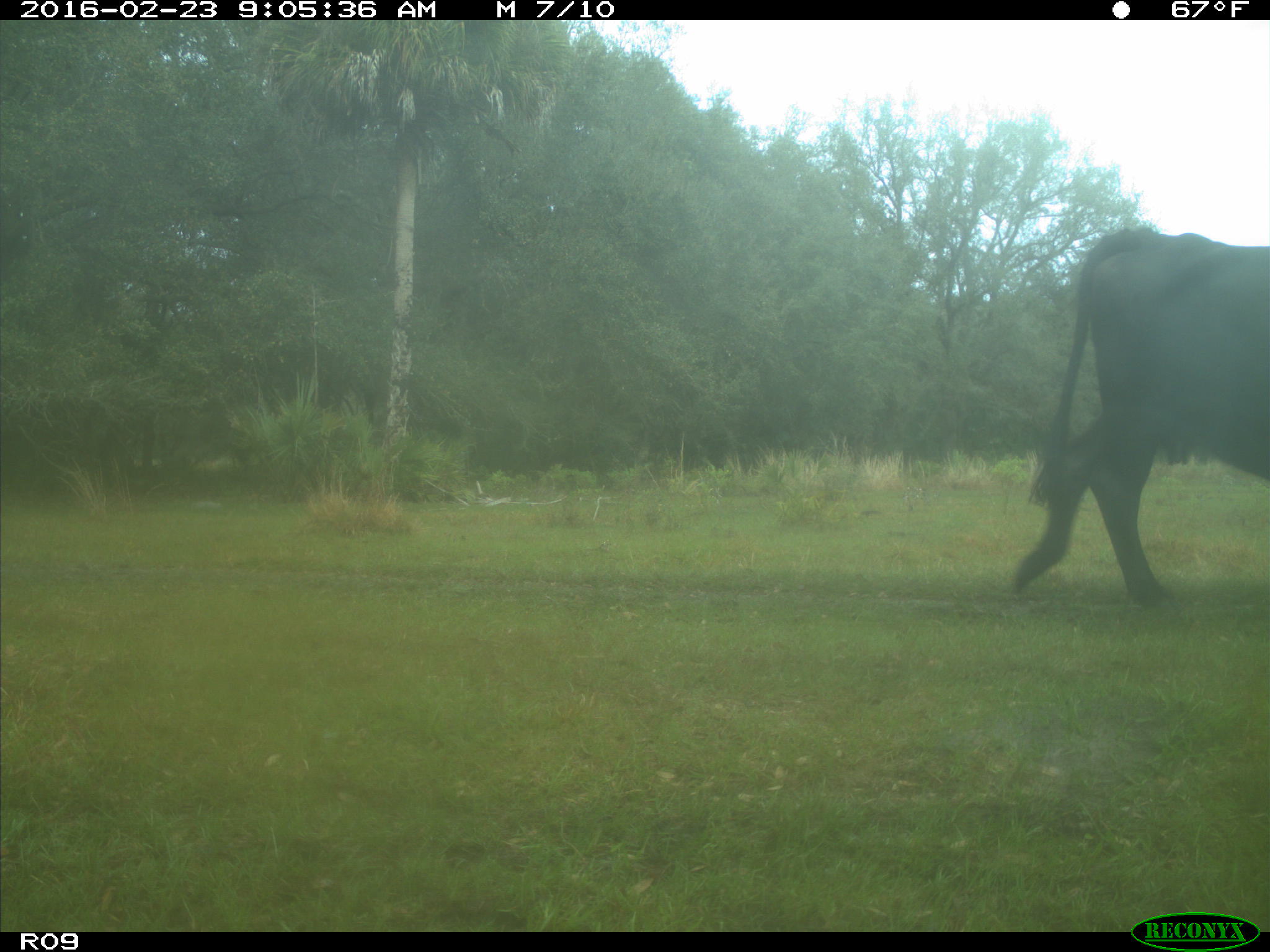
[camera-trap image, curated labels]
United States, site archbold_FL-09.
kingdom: Animalia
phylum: Chordata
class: Mammalia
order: Artiodactyla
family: Bovidae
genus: Bos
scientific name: Bos taurus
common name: domestic cow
Bos taurus (domestic cow).